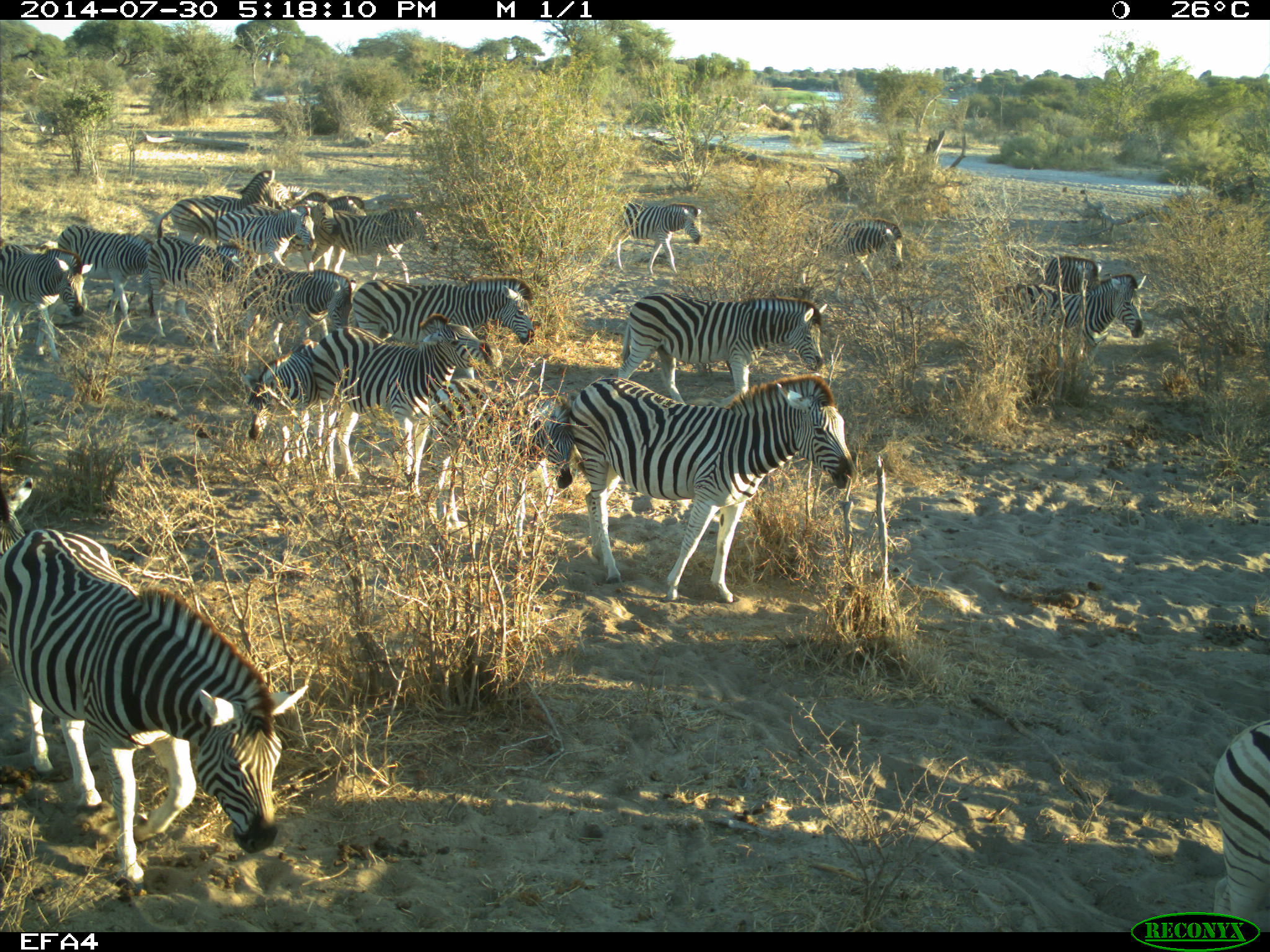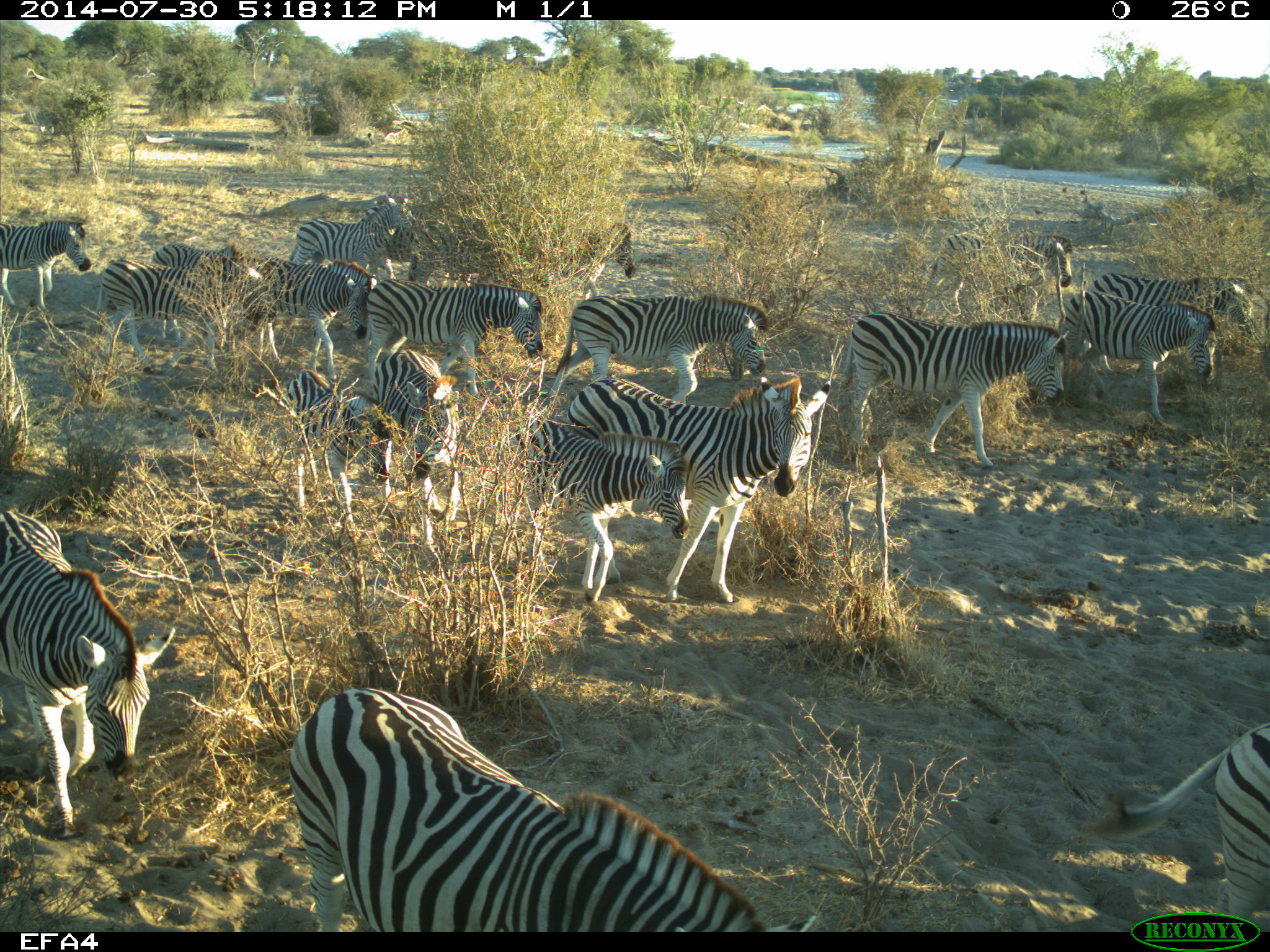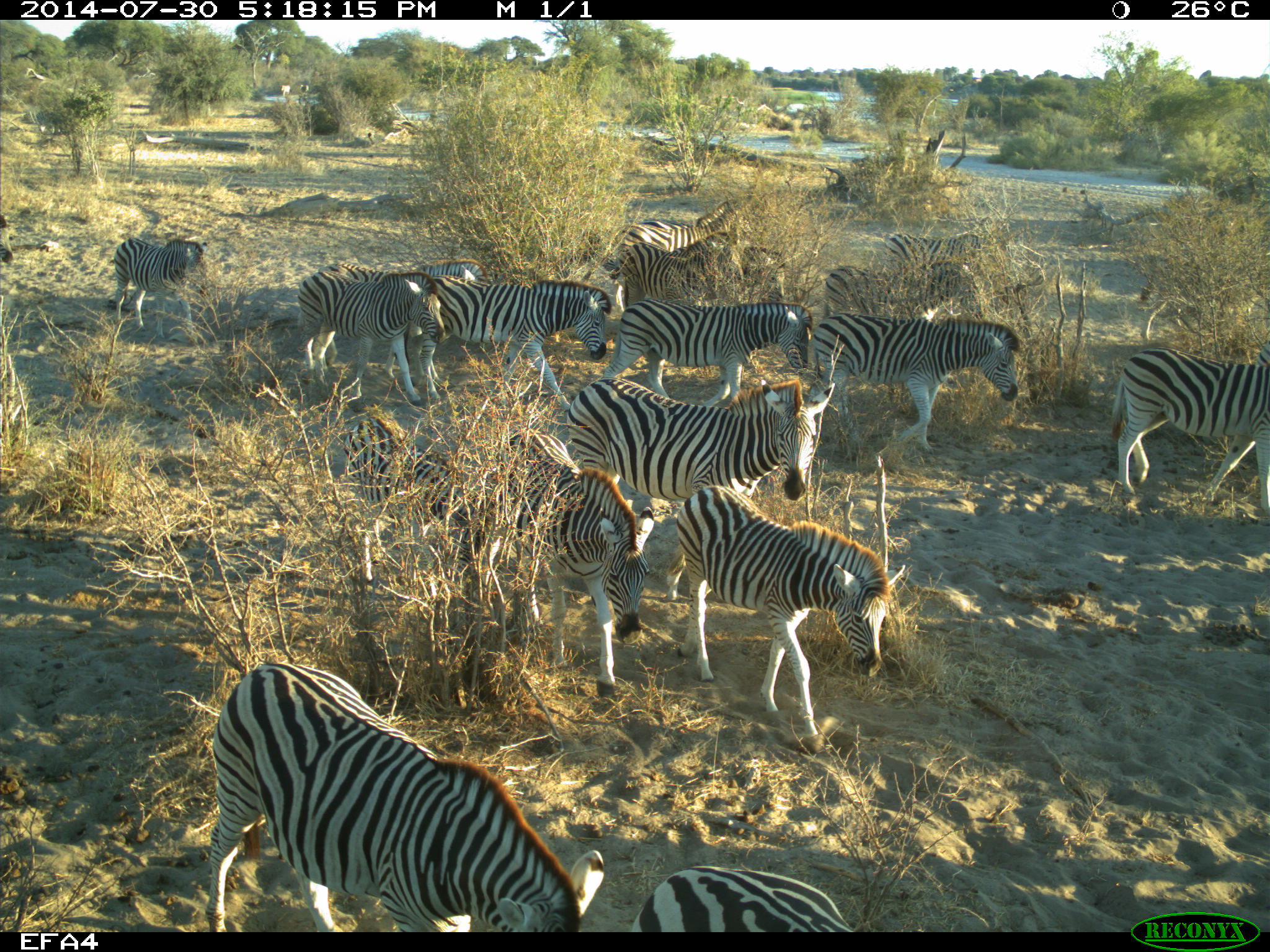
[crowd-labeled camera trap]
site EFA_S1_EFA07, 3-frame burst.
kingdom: Animalia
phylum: Chordata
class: Mammalia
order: Perissodactyla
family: Equidae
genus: Equus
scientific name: Equus quagga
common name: plains zebra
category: zebraplains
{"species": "zebraplains (plains zebra) (Equus quagga)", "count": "11-50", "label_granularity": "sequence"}